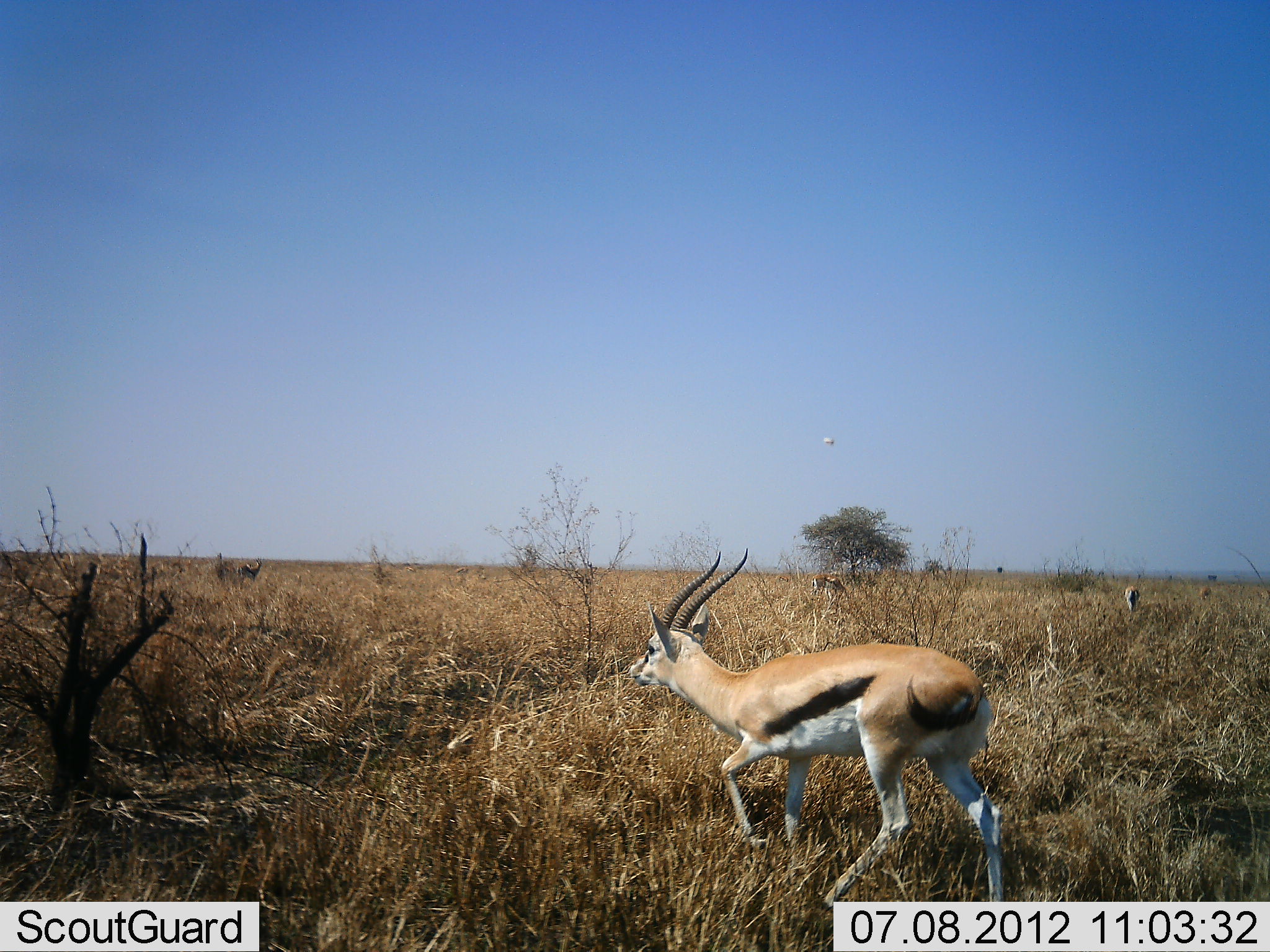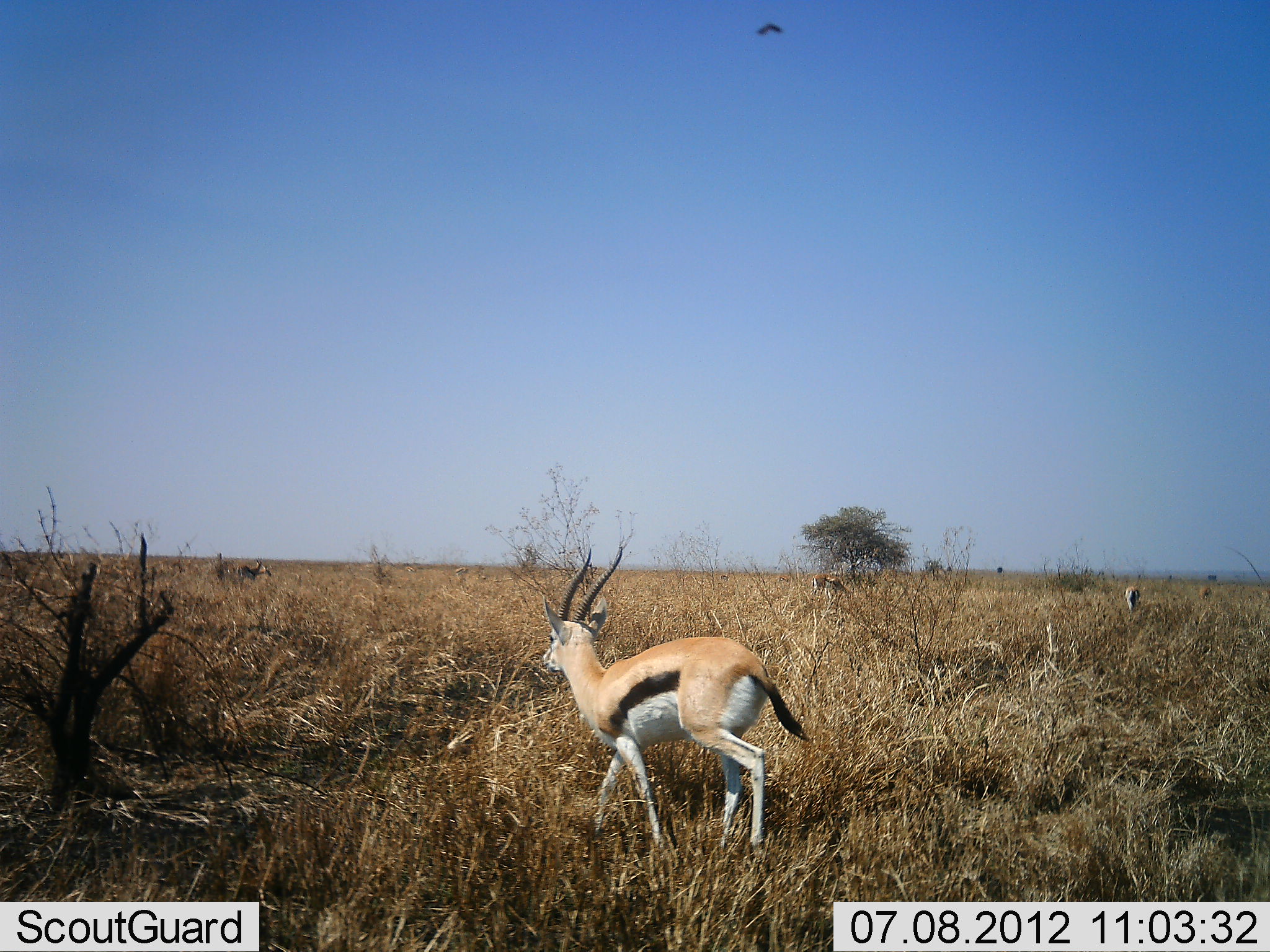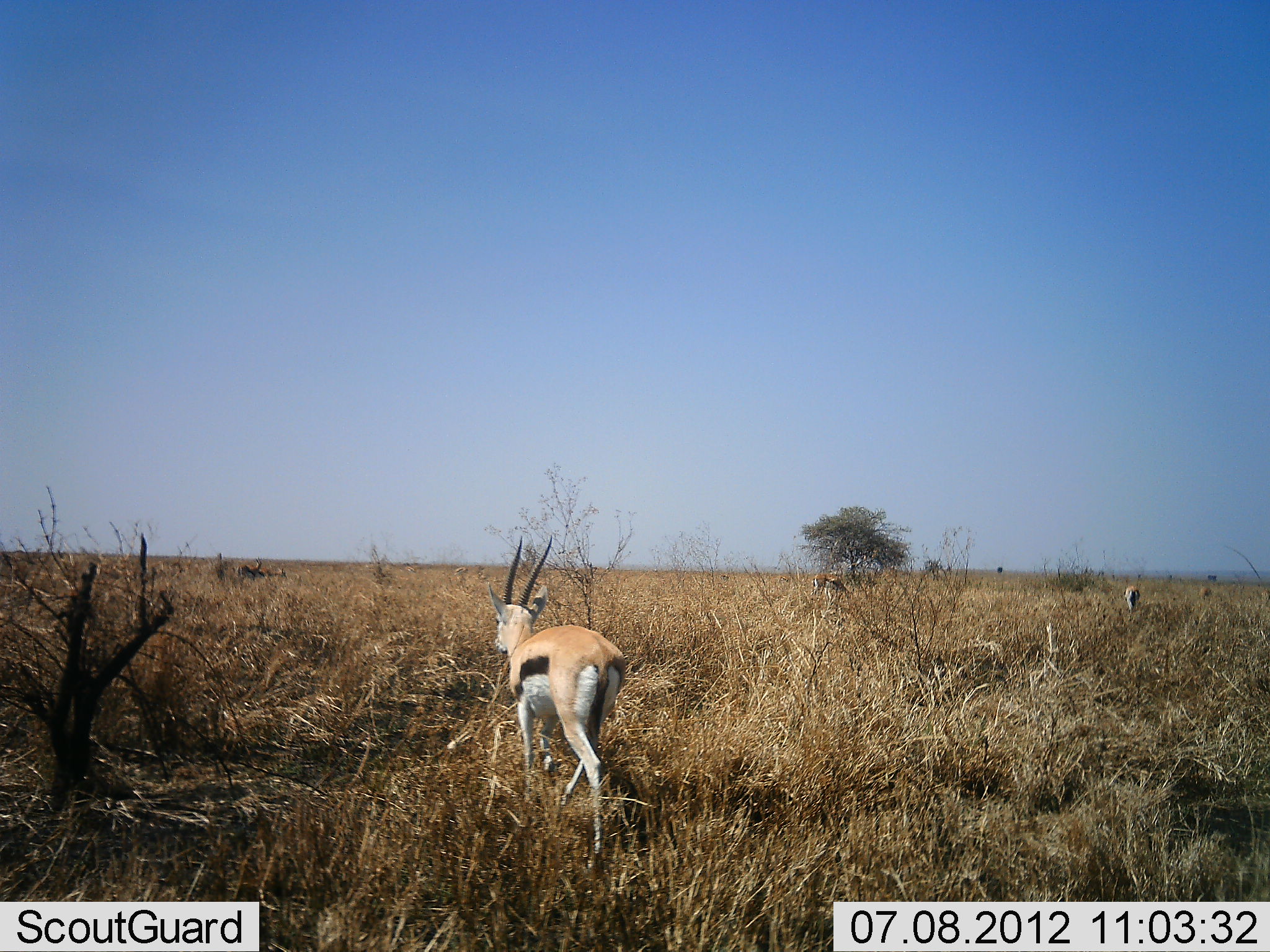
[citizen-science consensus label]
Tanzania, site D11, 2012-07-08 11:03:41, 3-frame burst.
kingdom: Animalia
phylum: Chordata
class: Mammalia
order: Artiodactyla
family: Bovidae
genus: Eudorcas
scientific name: Eudorcas thomsonii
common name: thomson's gazelle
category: gazellethomsons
Gazellethomsons (thomson's gazelle) (Eudorcas thomsonii), count 2. Behavior (volunteer vote fractions): standing 18%, resting 0%, moving 100%, interacting 0%. Young present (vote fraction): 0%. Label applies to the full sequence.